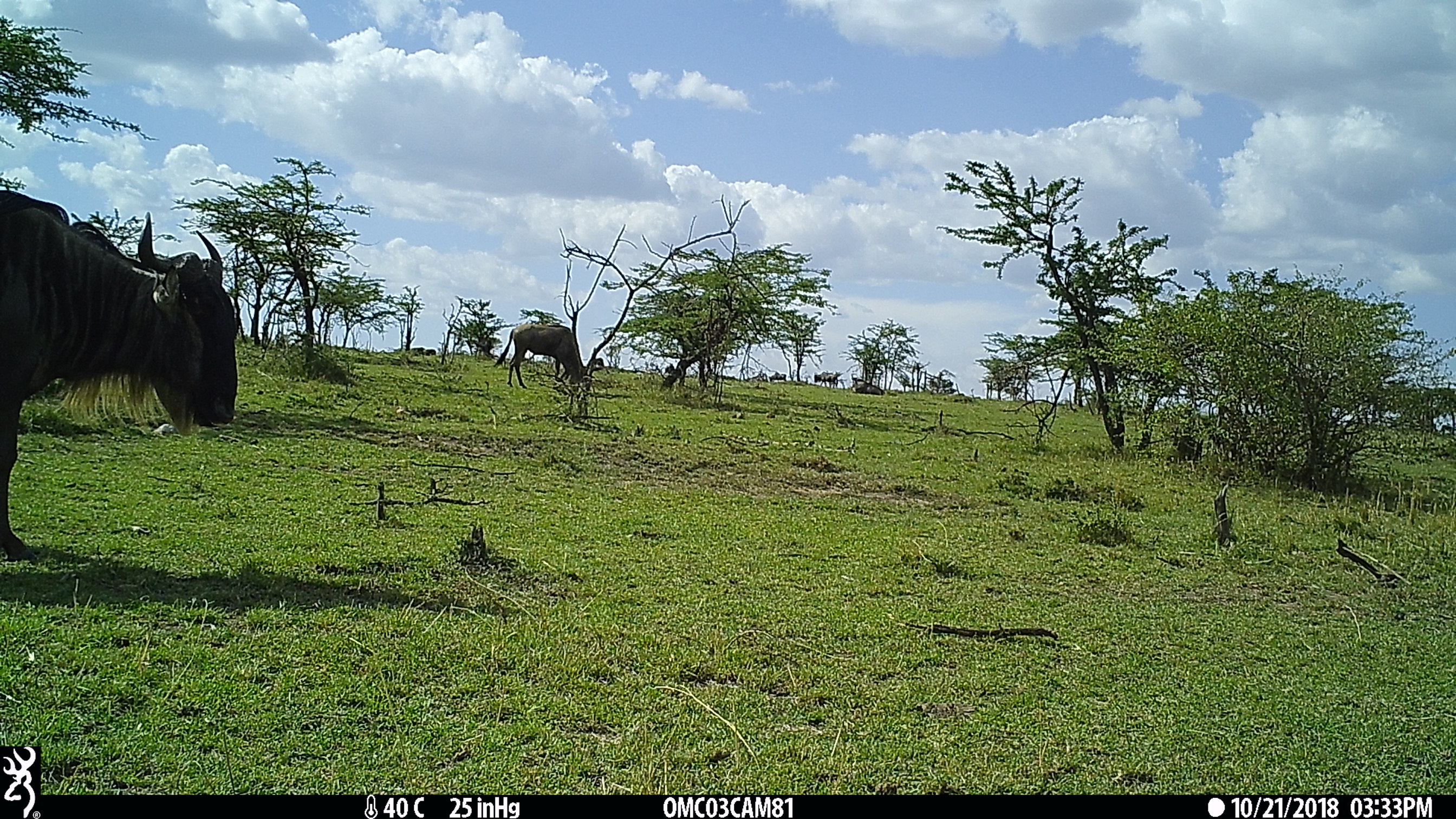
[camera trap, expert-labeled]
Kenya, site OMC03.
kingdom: Animalia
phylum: Chordata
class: Mammalia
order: Artiodactyla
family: Bovidae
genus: Connochaetes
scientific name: Connochaetes taurinus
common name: blue wildebeest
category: wildebeest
Wildebeest (blue wildebeest) (Connochaetes taurinus).